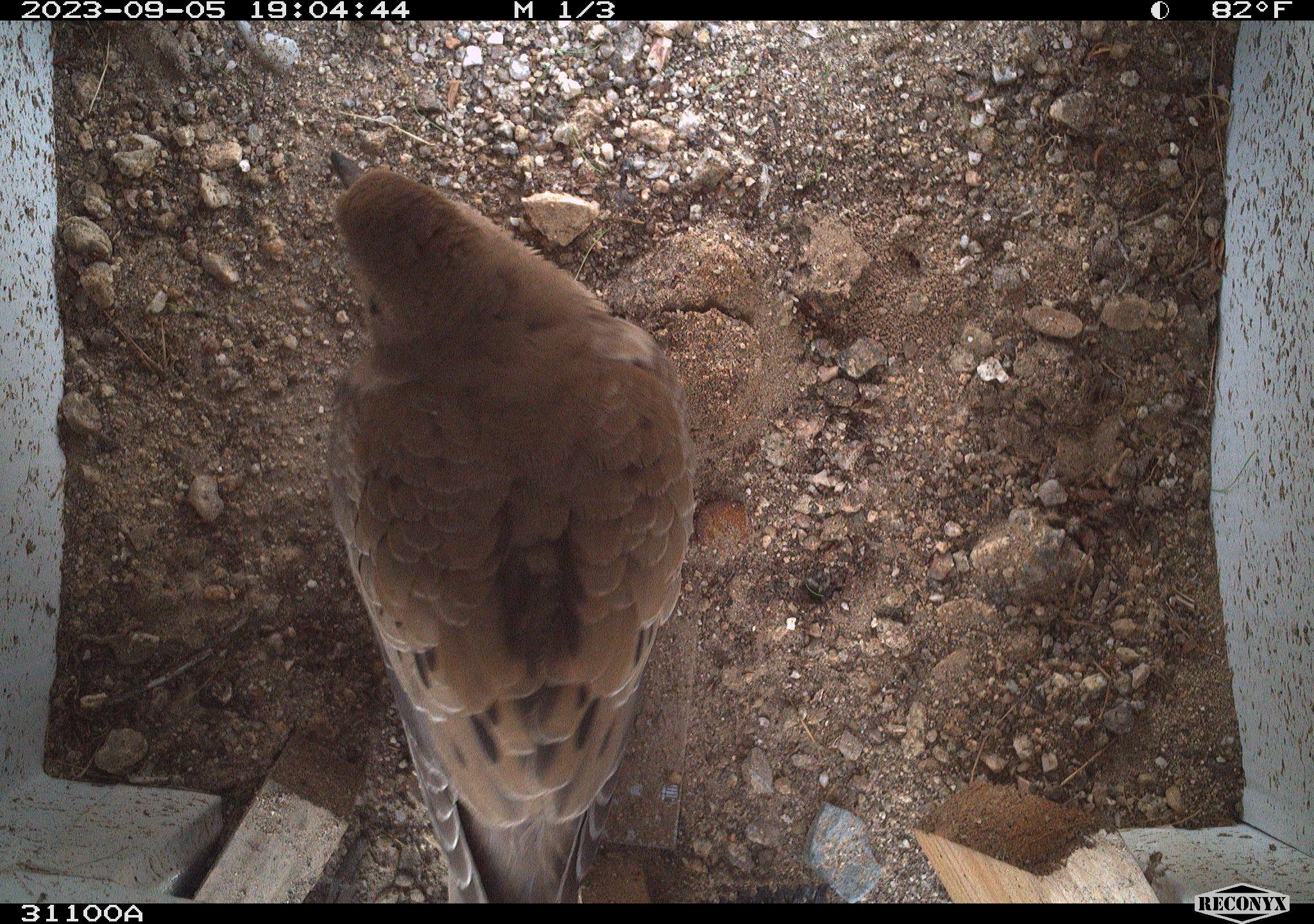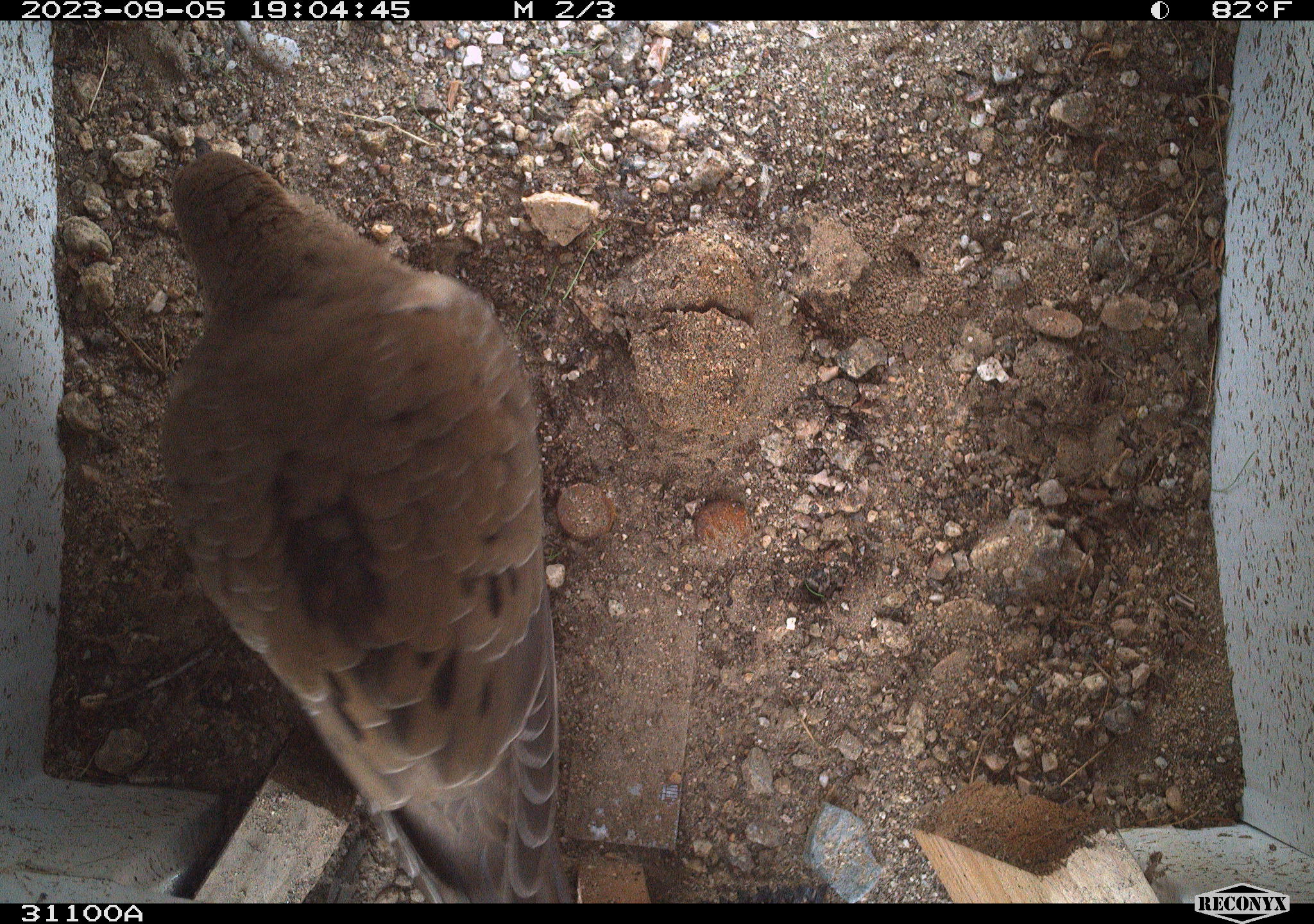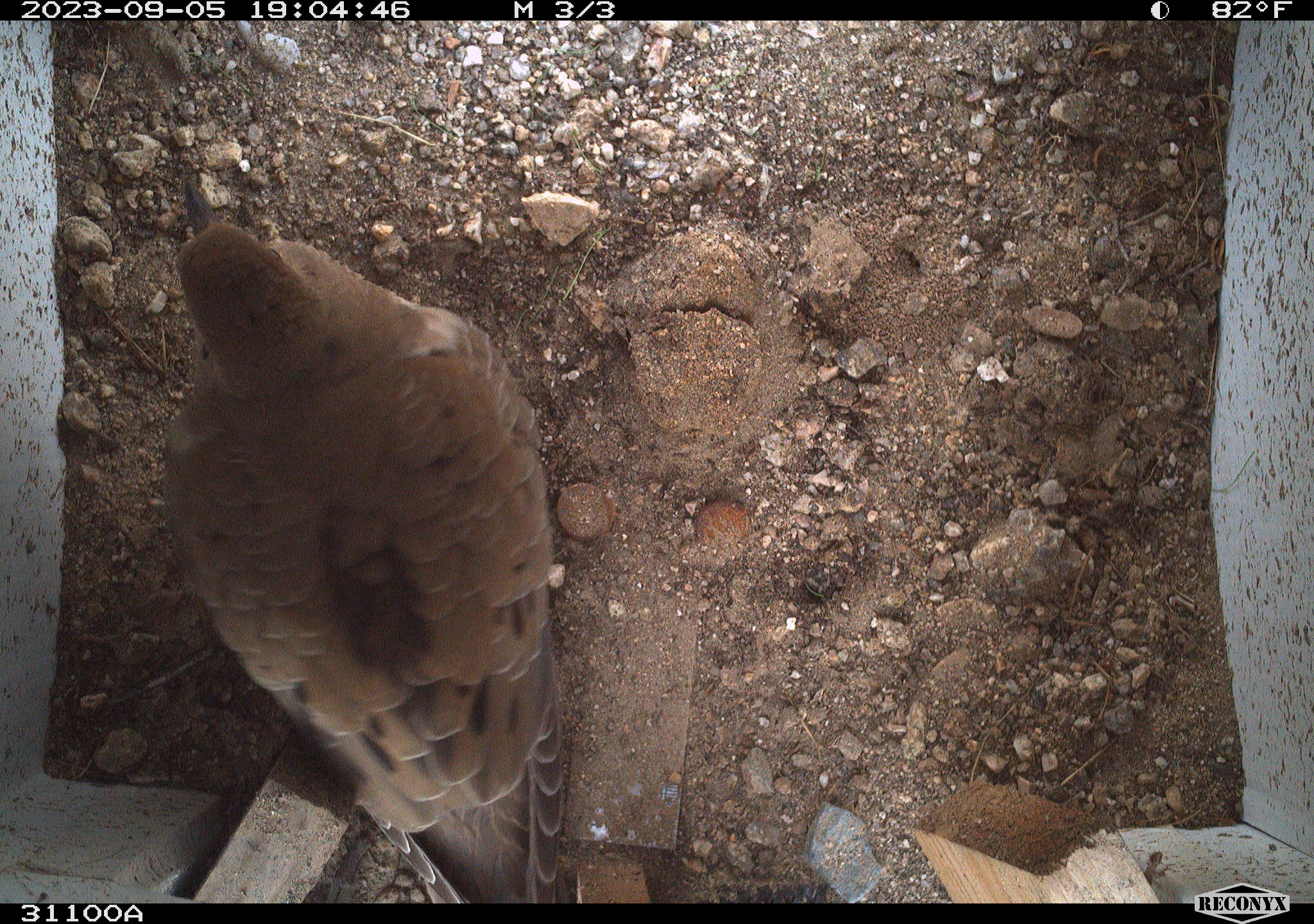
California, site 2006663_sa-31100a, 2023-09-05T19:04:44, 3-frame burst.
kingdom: Animalia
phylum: Chordata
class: Aves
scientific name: Aves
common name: bird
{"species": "bird (Aves)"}